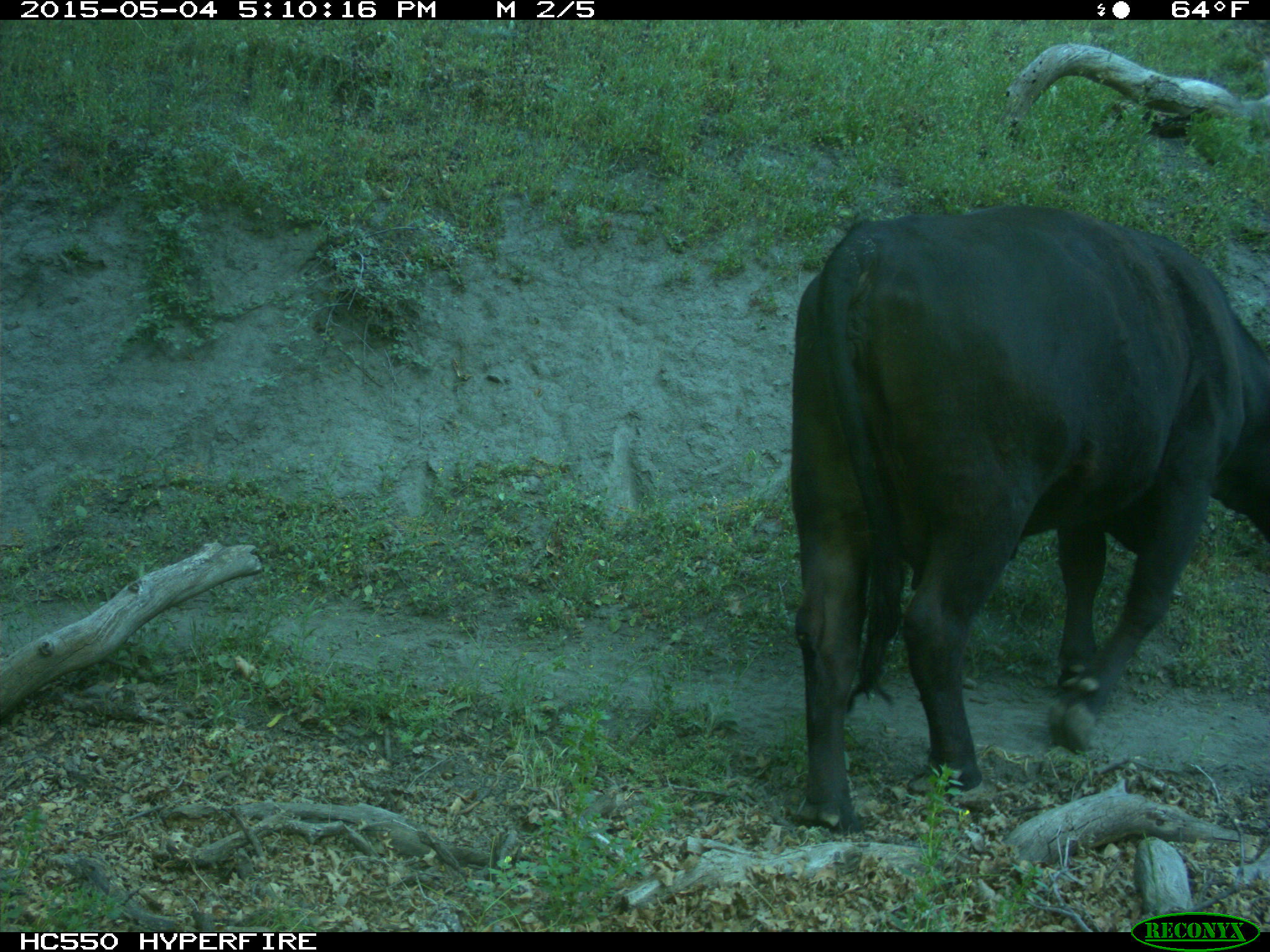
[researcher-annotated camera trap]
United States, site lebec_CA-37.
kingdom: Animalia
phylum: Chordata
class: Mammalia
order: Artiodactyla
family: Bovidae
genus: Bos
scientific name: Bos taurus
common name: domestic cow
Bos taurus (domestic cow).